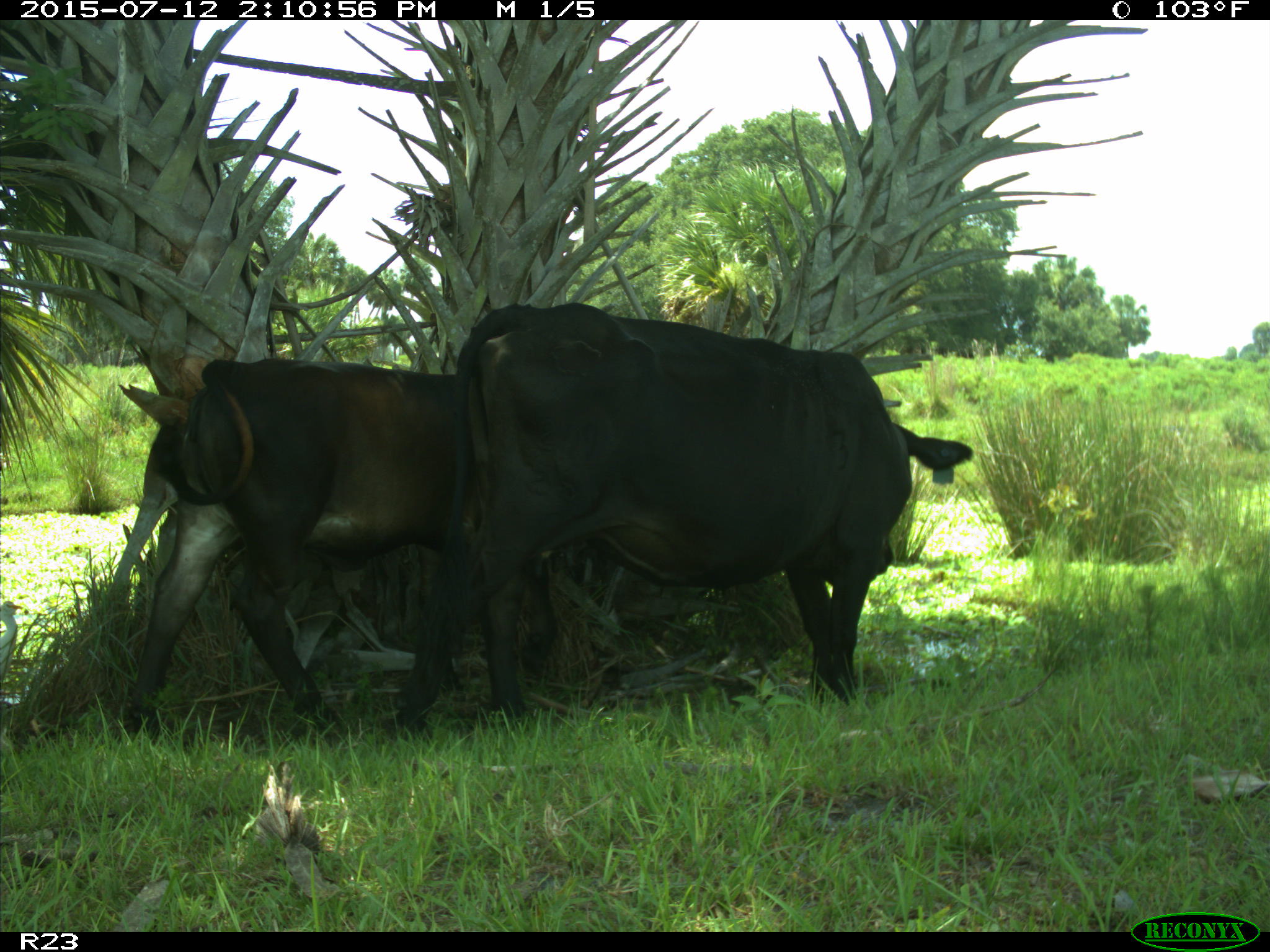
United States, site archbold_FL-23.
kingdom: Animalia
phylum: Chordata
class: Mammalia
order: Artiodactyla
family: Bovidae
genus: Bos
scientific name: Bos taurus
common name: domestic cow